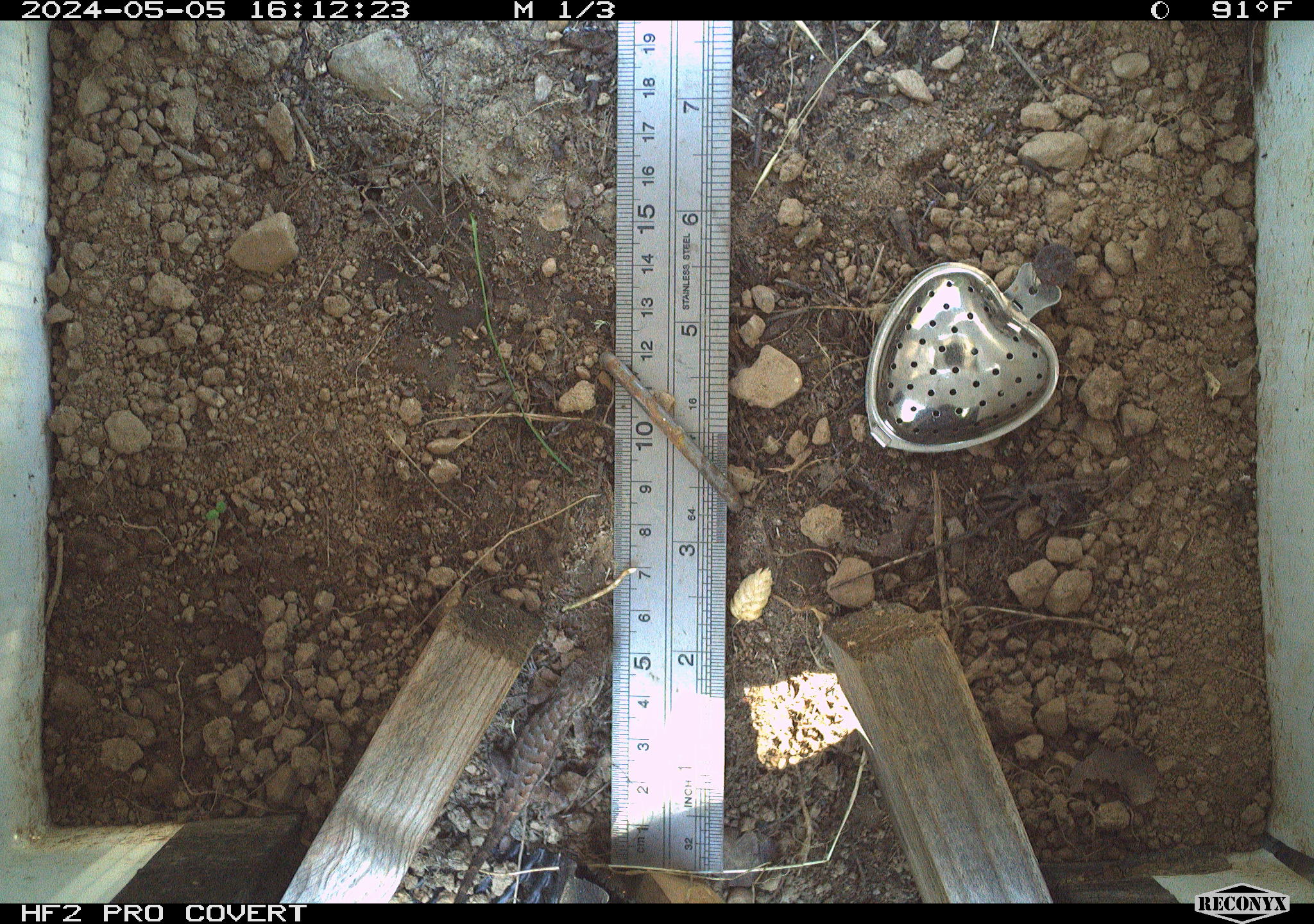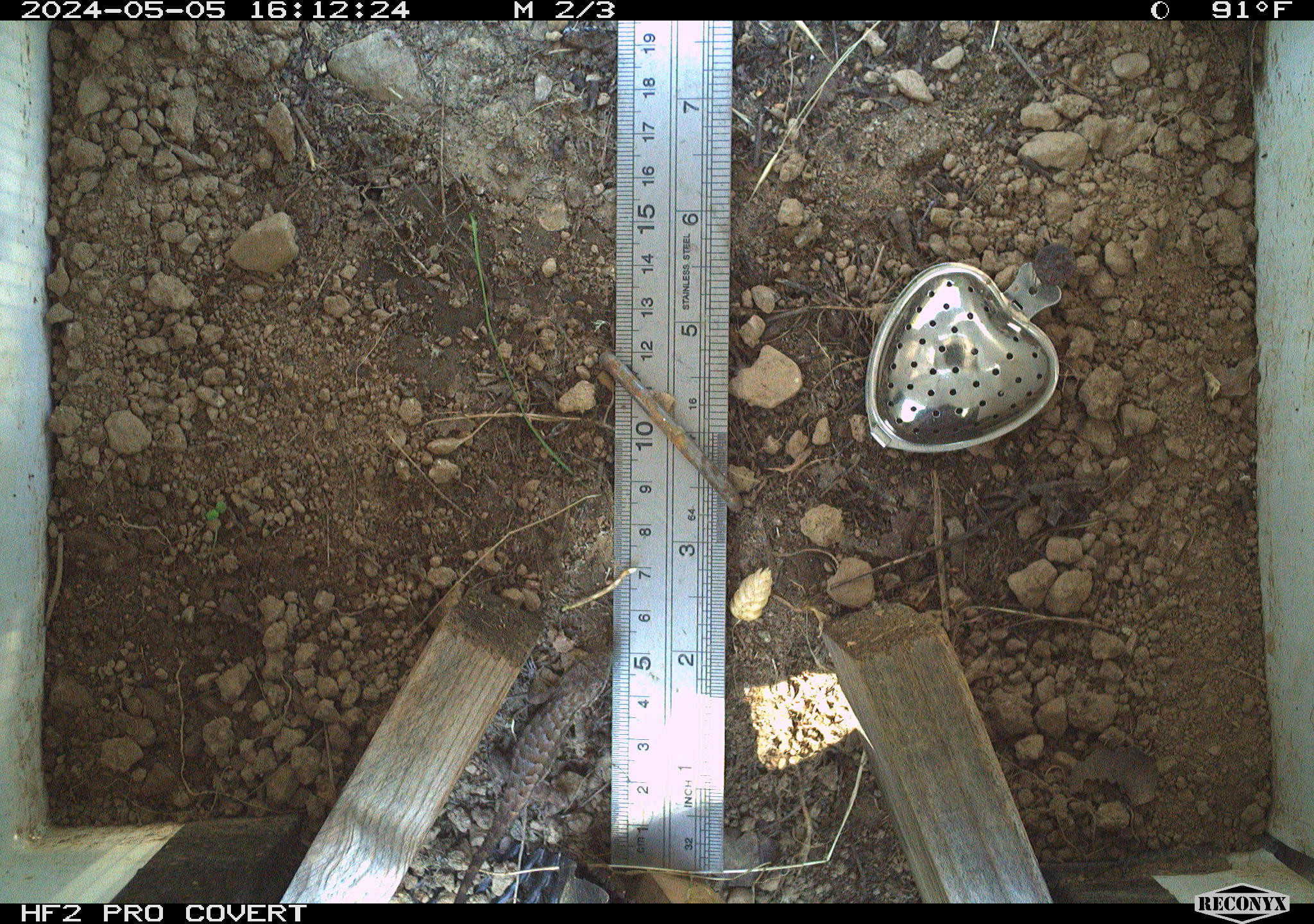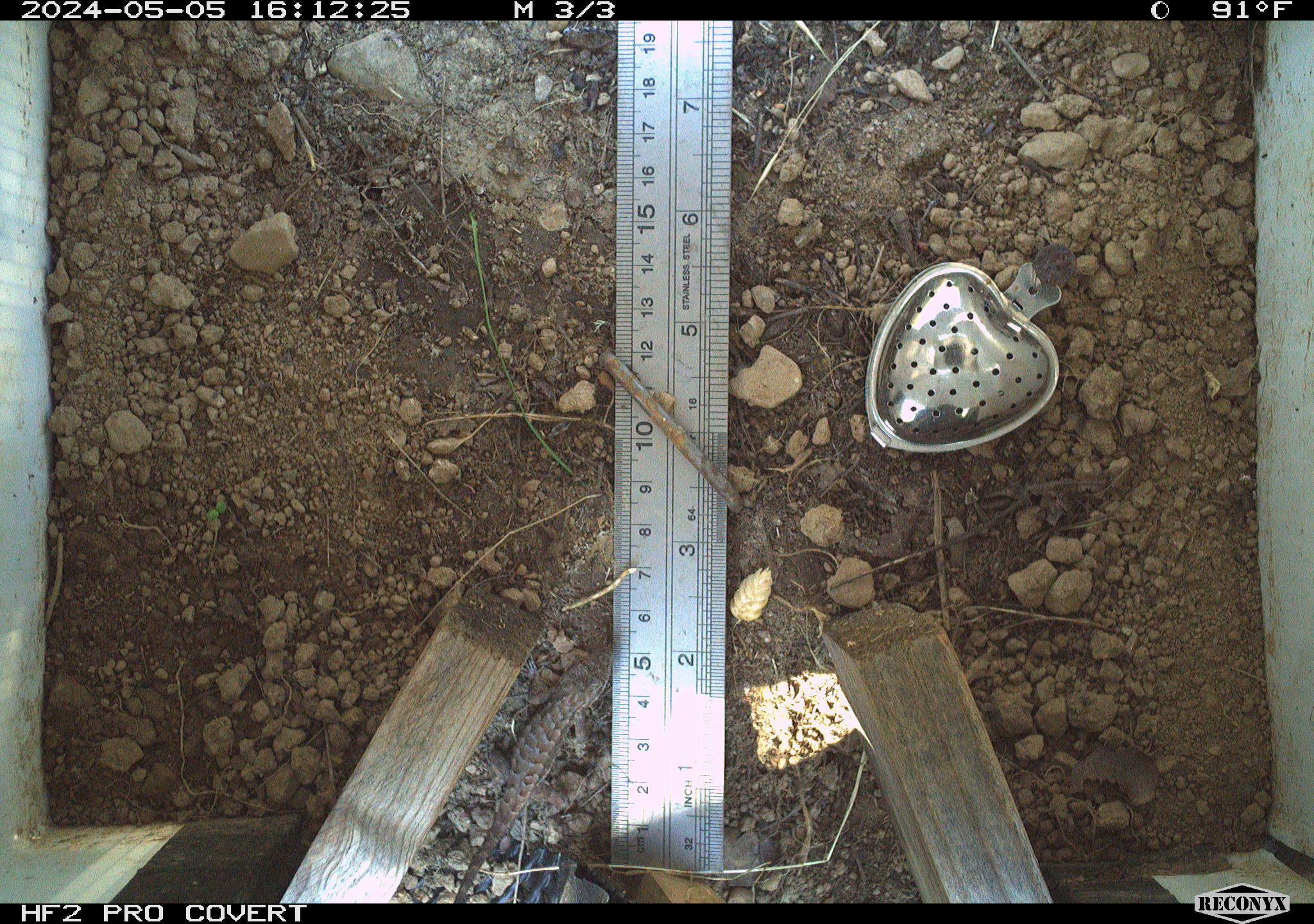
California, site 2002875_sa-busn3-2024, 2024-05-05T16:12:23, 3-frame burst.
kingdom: Animalia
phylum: Chordata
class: Reptilia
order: Squamata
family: Phrynosomatidae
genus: Sceloporus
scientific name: Sceloporus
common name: spiny lizards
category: sceloporus species